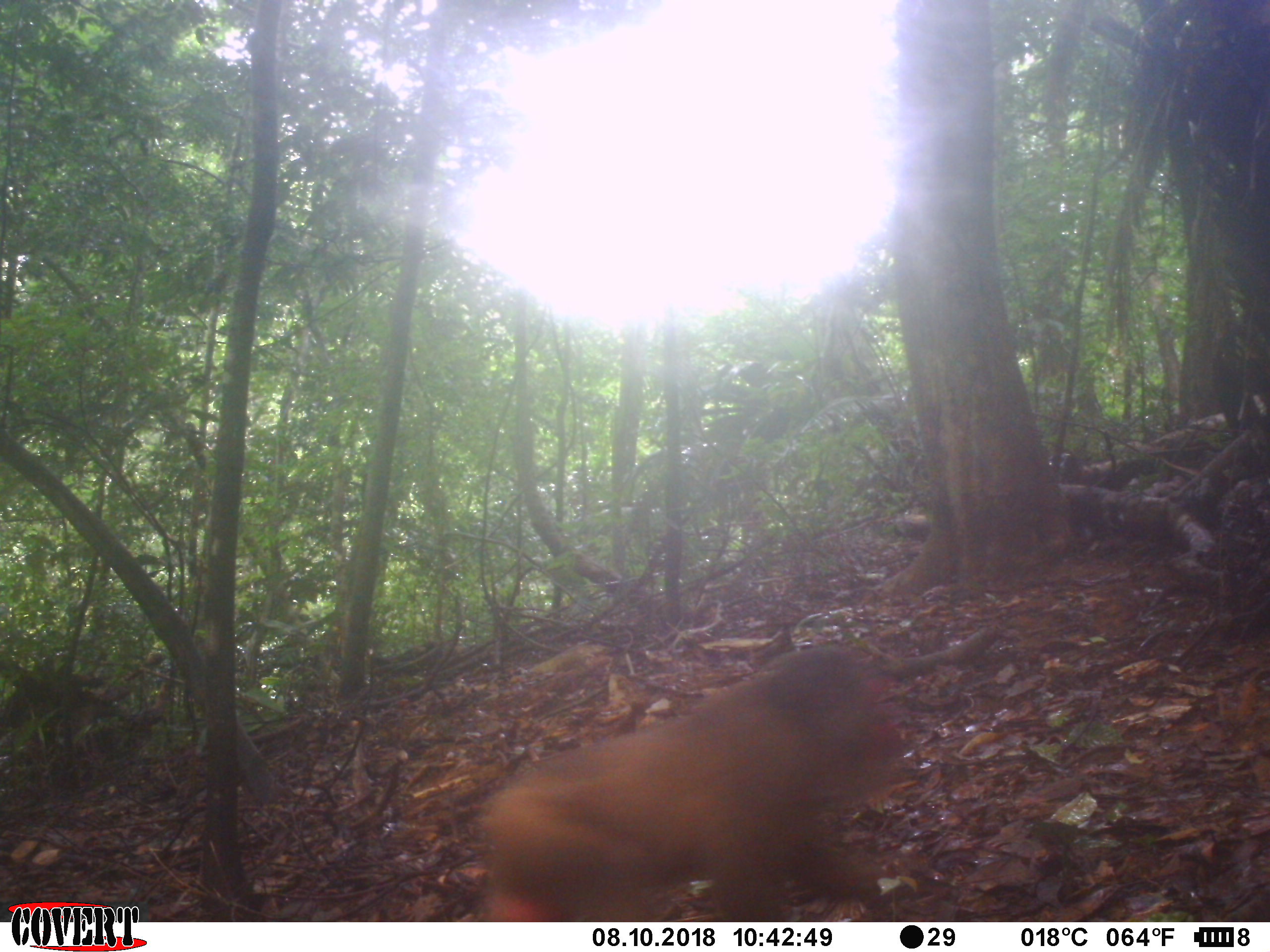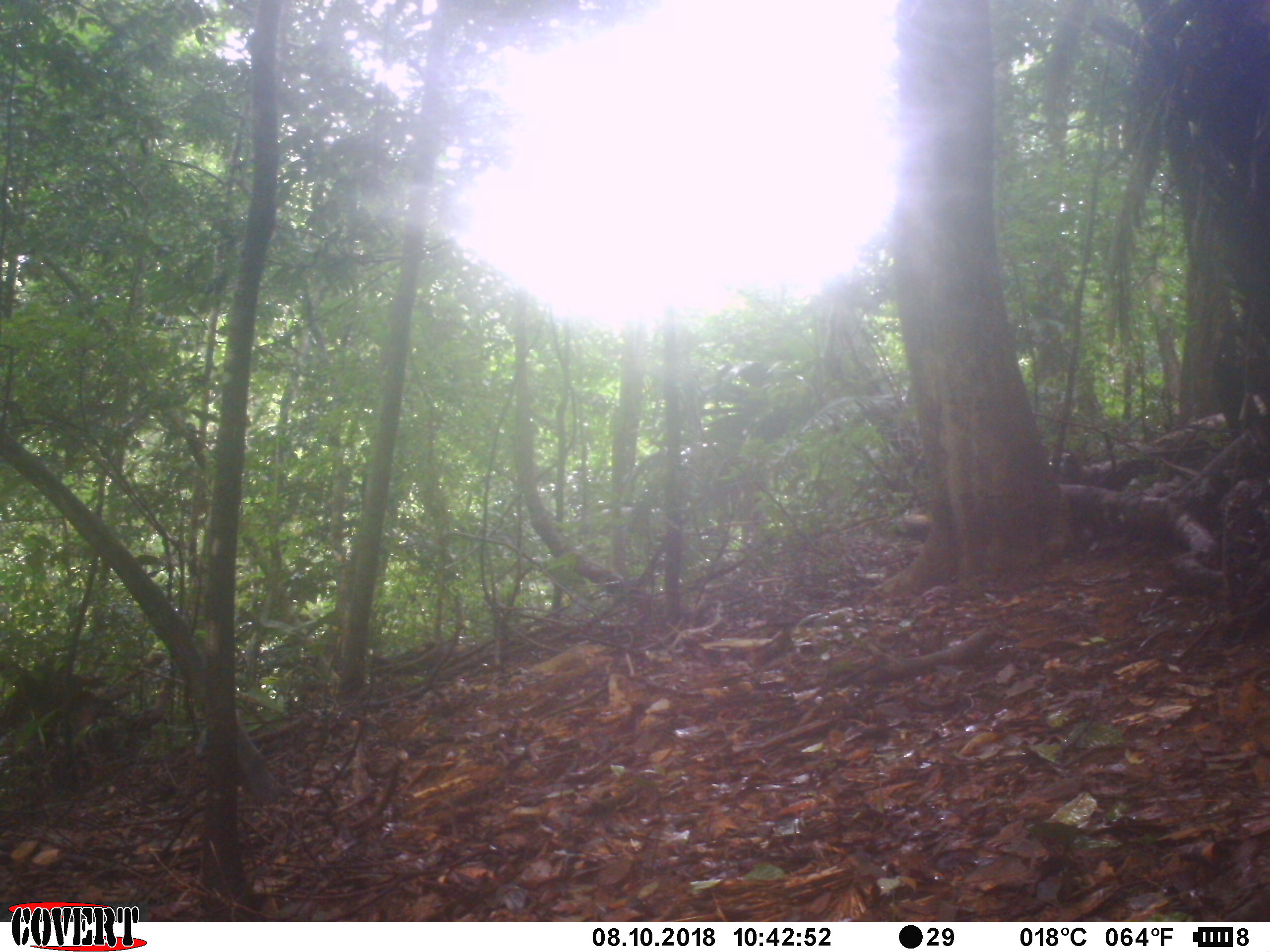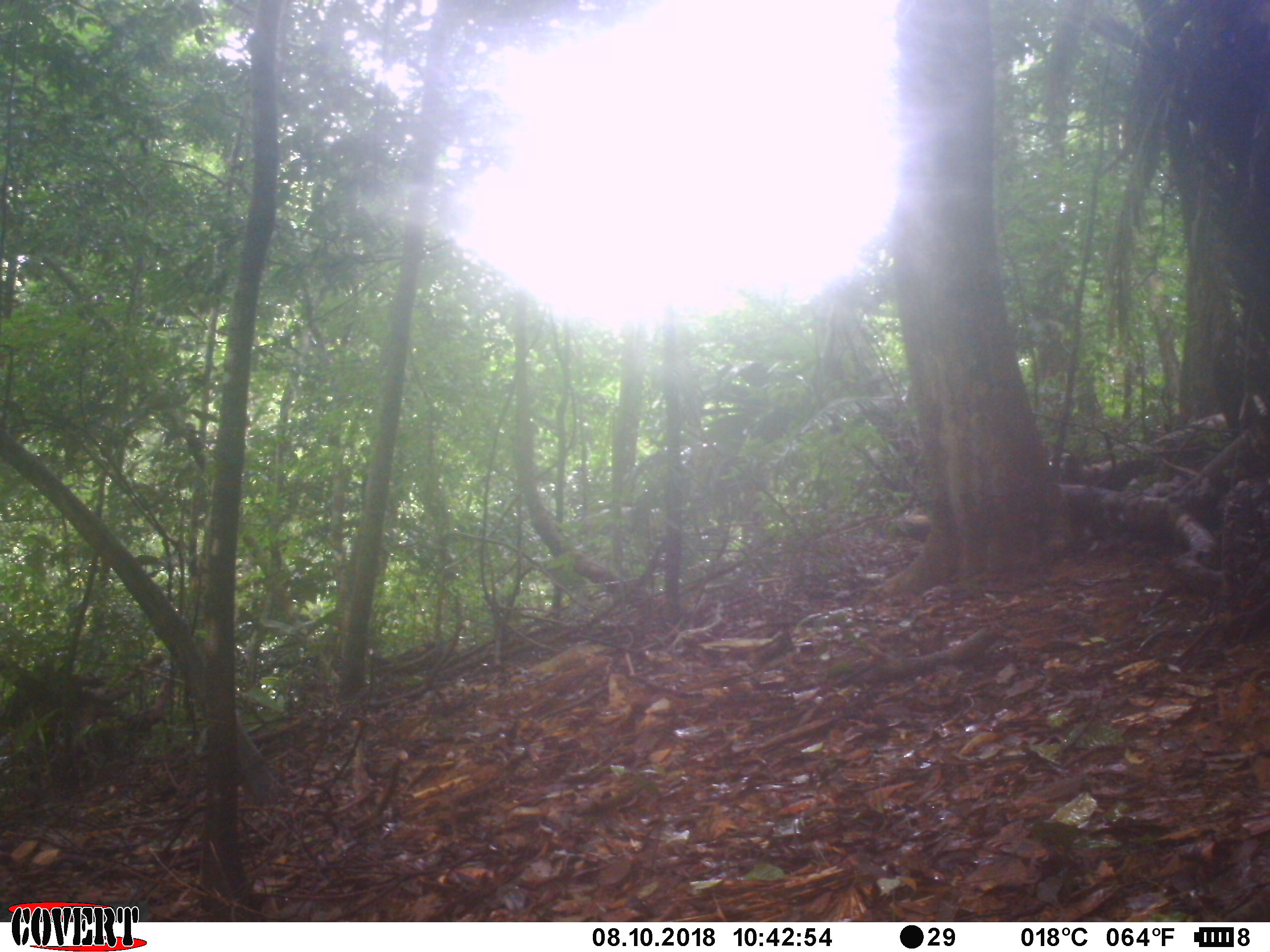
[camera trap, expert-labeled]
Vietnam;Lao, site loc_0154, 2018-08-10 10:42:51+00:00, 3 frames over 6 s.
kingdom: Animalia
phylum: Chordata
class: Mammalia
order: Primates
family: Cercopithecidae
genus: Macaca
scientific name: Macaca arctoides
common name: stump-tailed macaque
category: stump tailed macaque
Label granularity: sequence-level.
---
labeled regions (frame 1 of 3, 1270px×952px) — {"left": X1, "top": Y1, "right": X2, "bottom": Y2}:
stump tailed macaque: {"left": 479, "top": 645, "right": 909, "bottom": 922}